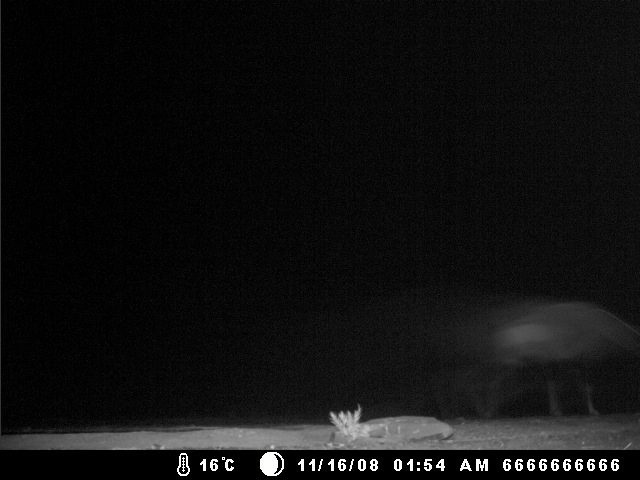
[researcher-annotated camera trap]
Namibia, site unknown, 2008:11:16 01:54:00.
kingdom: Animalia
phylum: Chordata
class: Mammalia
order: Artiodactyla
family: Bovidae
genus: Oryx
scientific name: Oryx gazella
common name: gemsbok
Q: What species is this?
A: Oryx gazella (gemsbok).